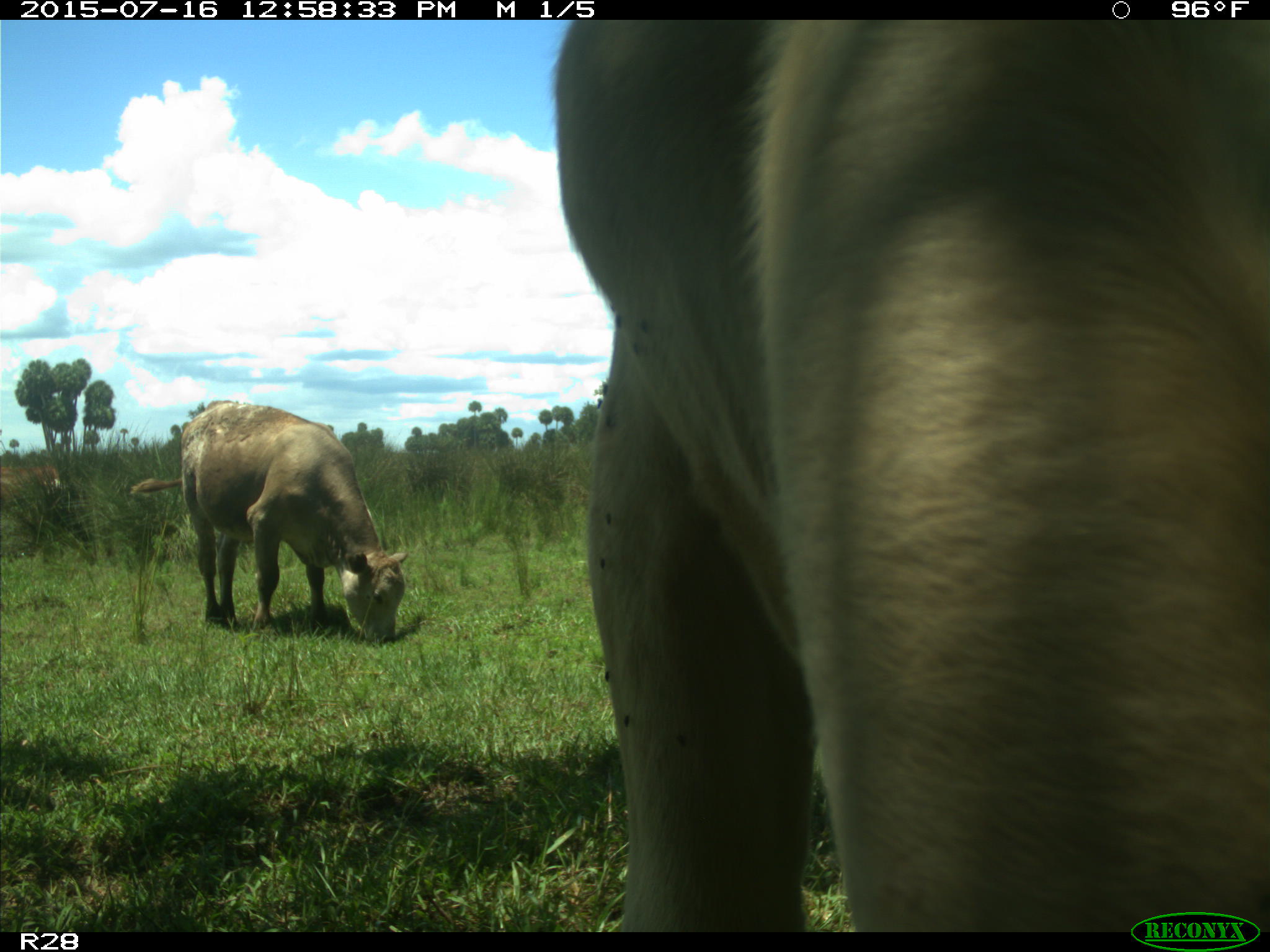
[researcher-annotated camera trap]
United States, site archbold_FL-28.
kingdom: Animalia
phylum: Chordata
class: Mammalia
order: Artiodactyla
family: Bovidae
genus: Bos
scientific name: Bos taurus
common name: domestic cow